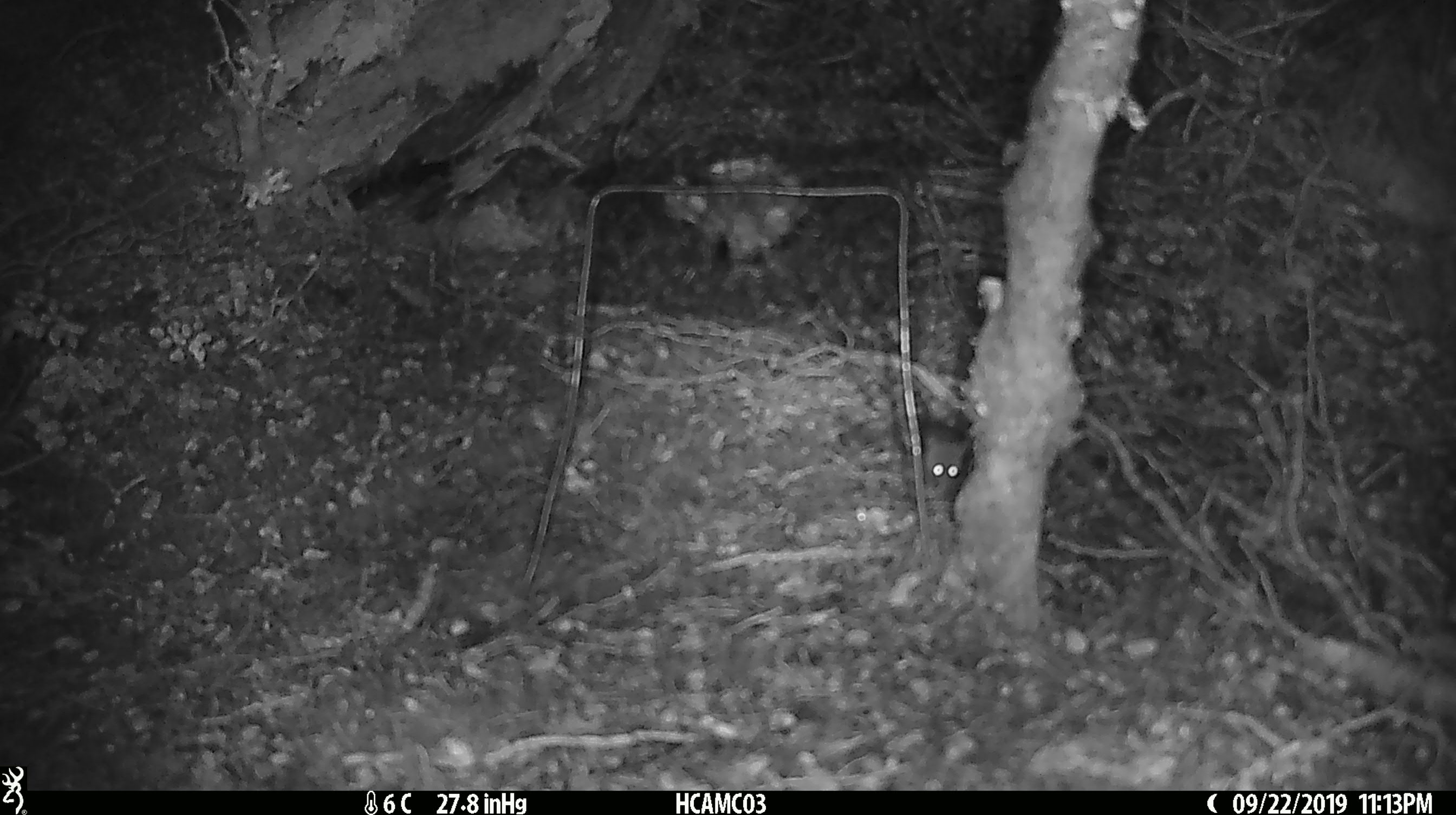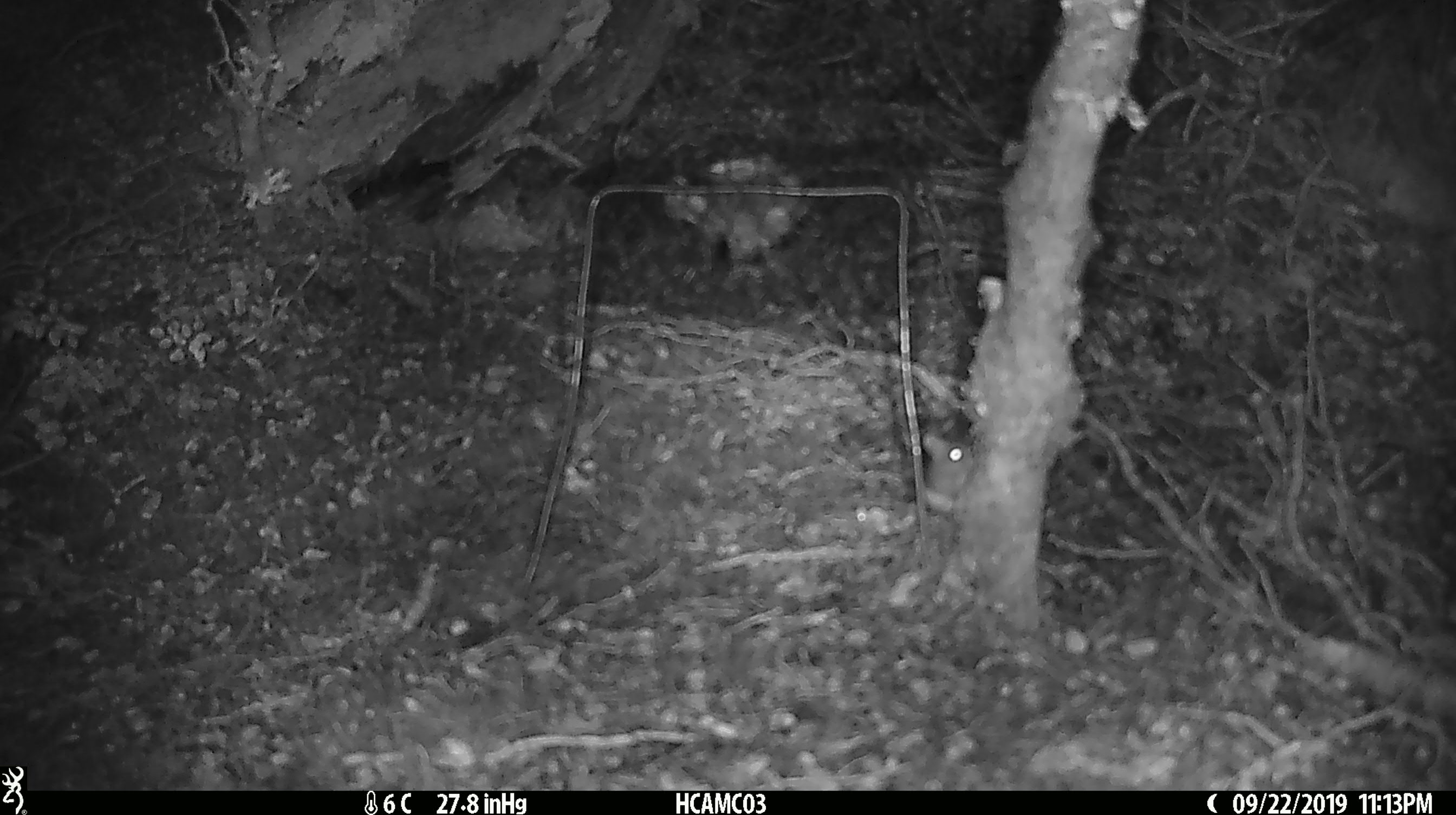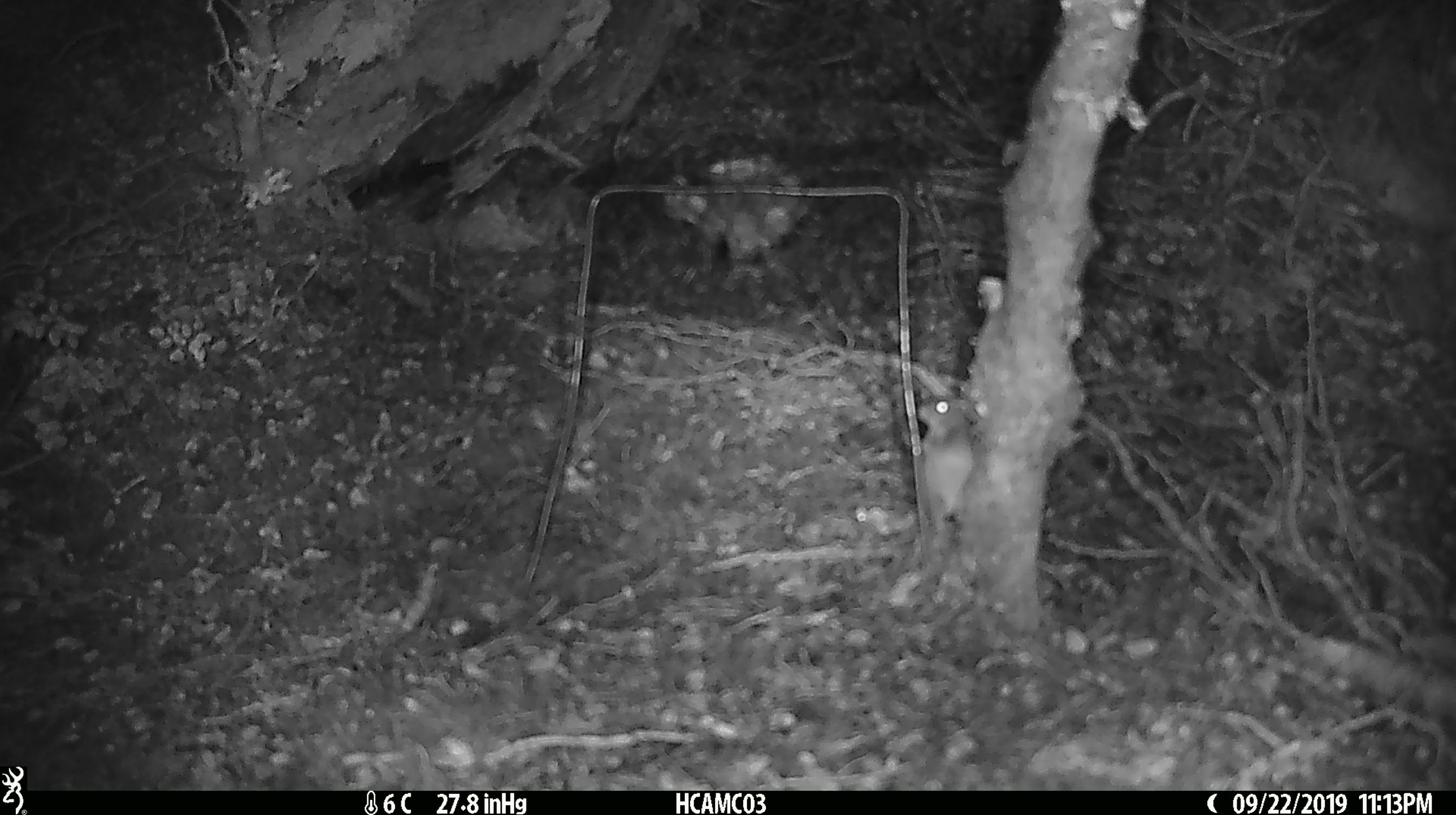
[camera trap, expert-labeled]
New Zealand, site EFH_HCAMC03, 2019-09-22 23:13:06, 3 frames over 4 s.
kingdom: Animalia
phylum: Chordata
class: Mammalia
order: Rodentia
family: Muridae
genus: Mus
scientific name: Mus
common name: mouse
Mouse (Mus).